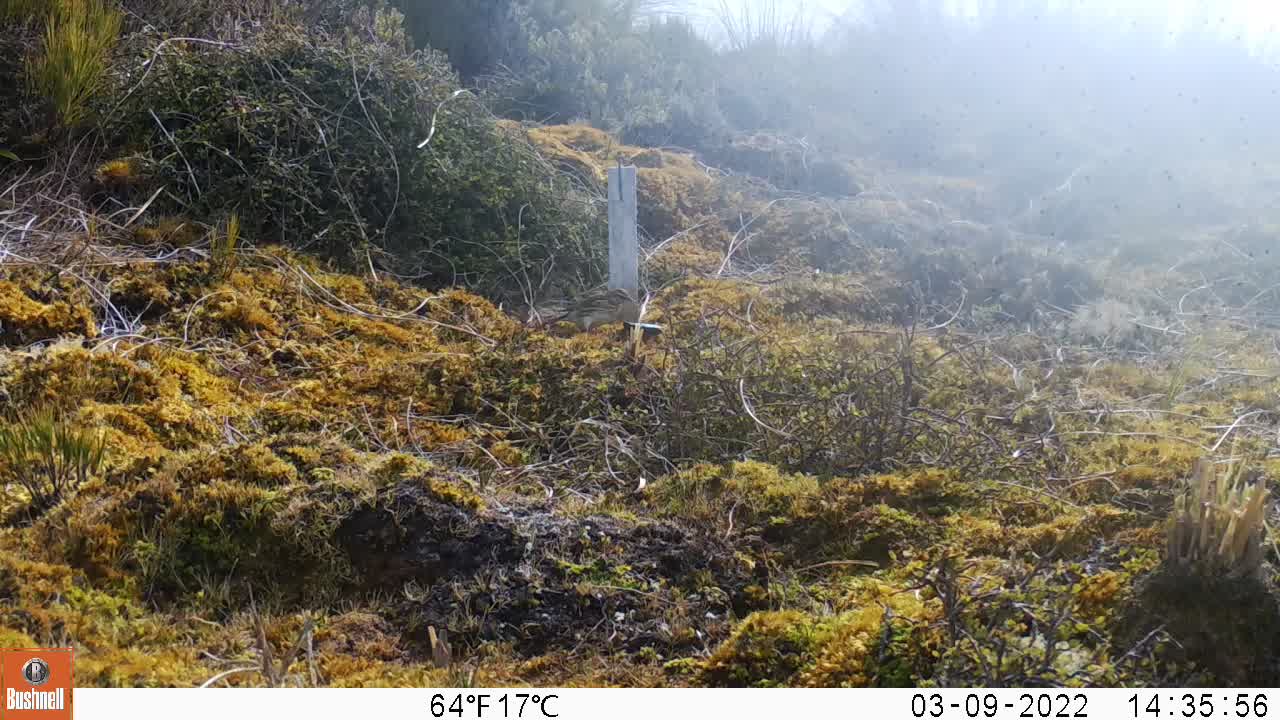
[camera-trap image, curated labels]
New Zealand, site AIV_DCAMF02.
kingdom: Animalia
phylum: Chordata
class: Aves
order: Passeriformes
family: Motacillidae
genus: Anthus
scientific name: Anthus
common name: pipit